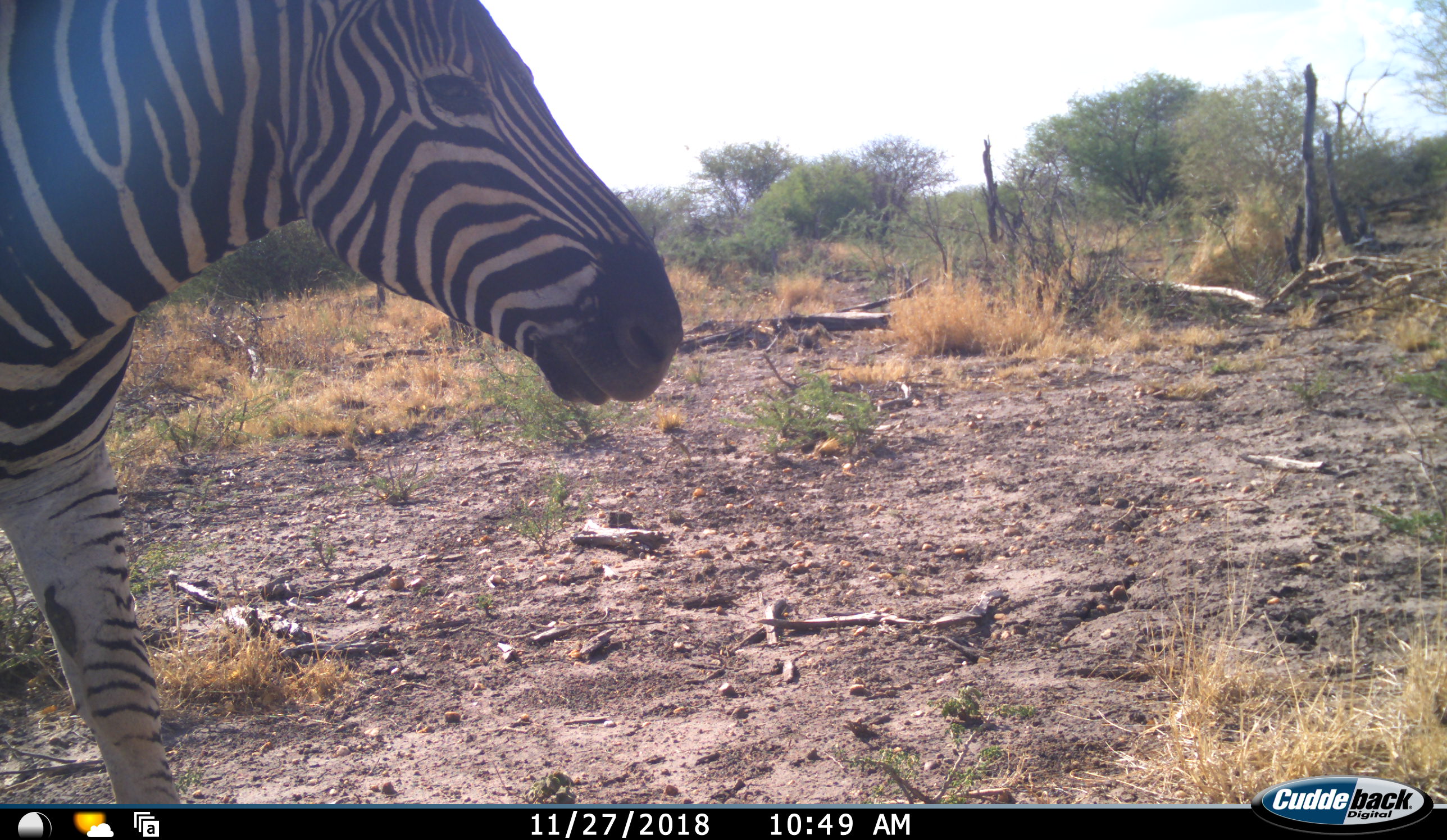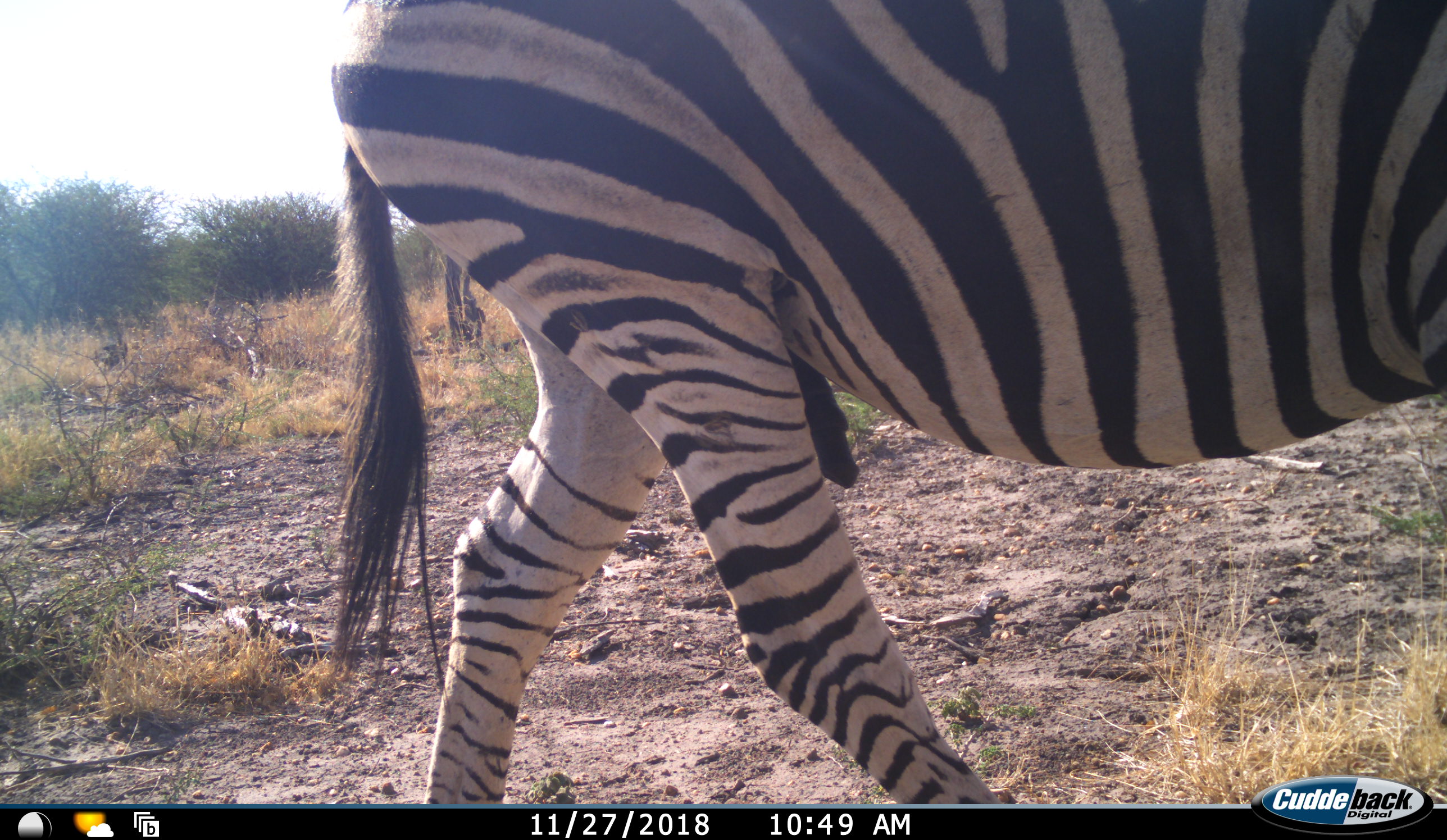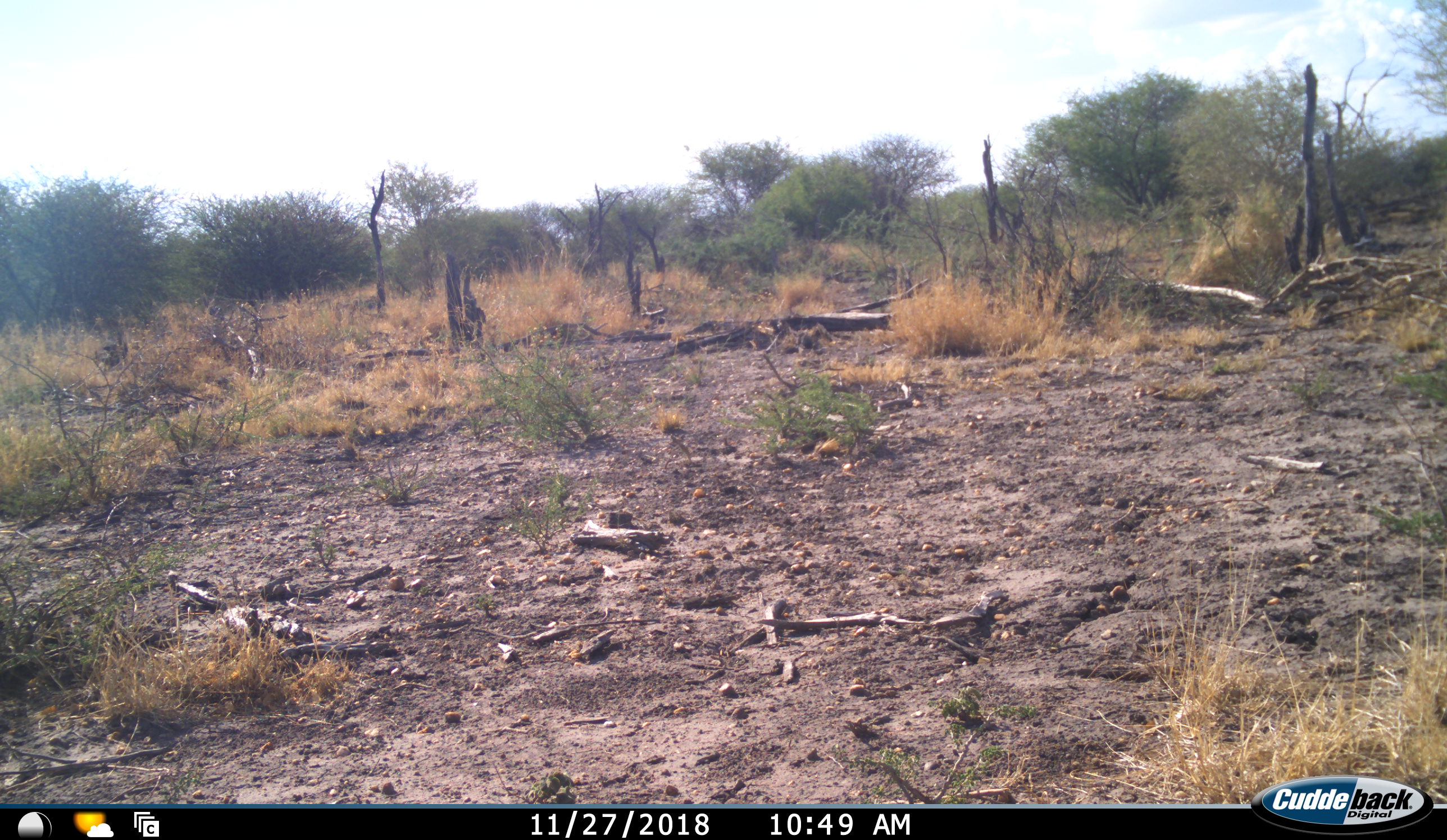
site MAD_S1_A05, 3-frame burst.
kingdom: Animalia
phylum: Chordata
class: Mammalia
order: Perissodactyla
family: Equidae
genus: Equus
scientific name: Equus quagga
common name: plains zebra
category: zebraplains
Zebraplains (plains zebra) (Equus quagga), count 1. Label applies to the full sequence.